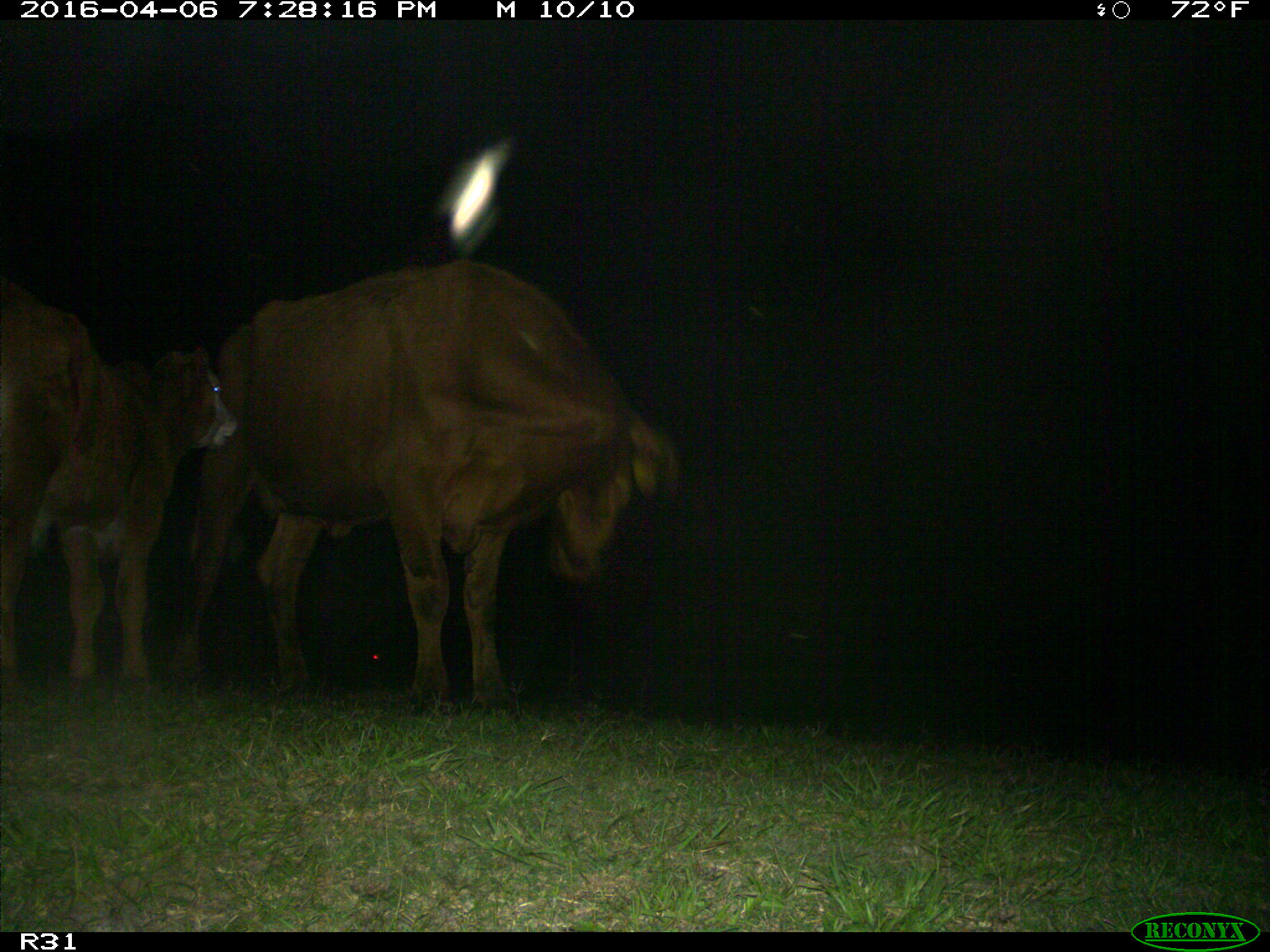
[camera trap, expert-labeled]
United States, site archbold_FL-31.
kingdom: Animalia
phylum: Chordata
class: Mammalia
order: Artiodactyla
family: Bovidae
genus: Bos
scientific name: Bos taurus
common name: domestic cow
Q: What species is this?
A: Bos taurus (domestic cow).